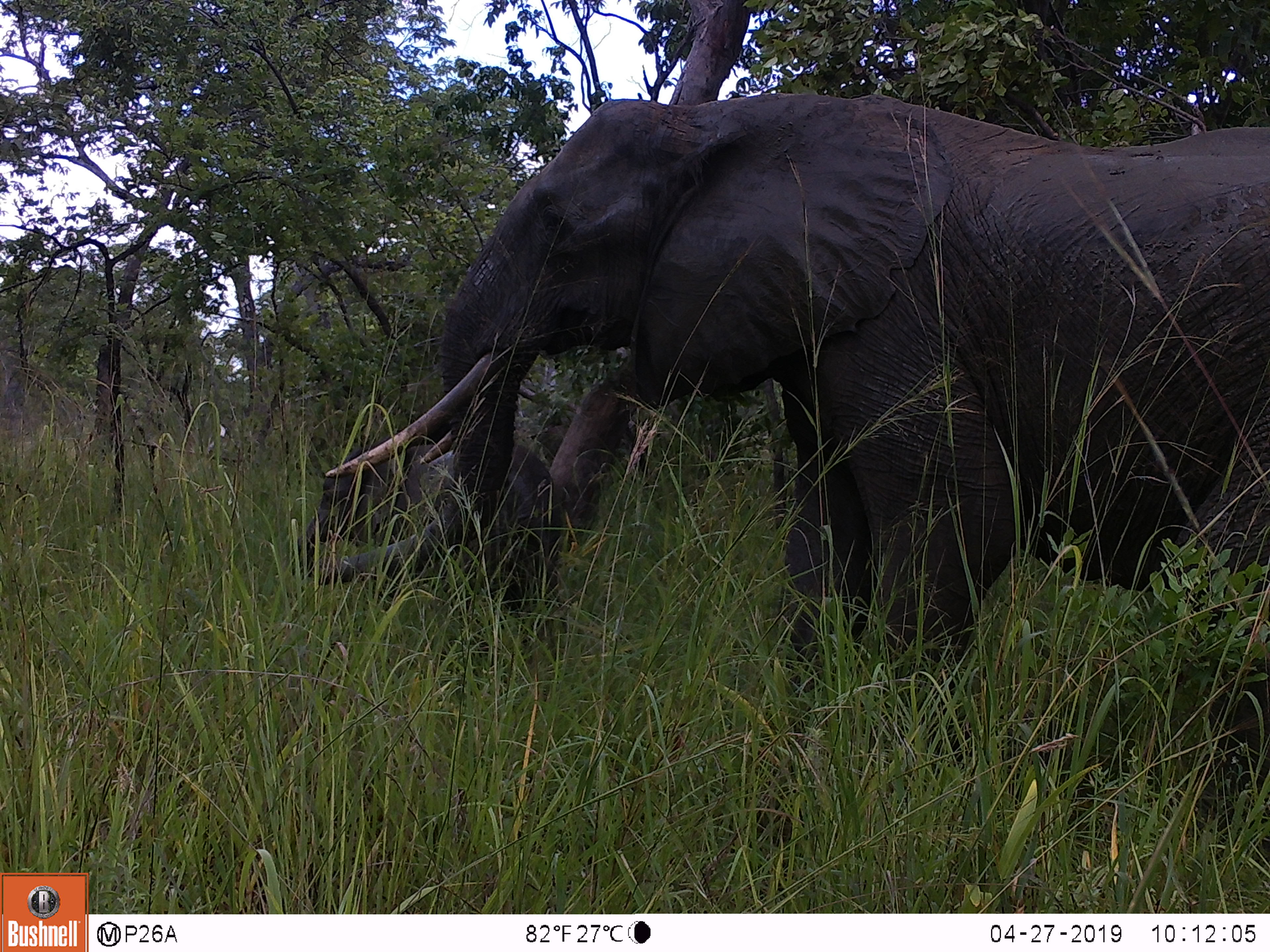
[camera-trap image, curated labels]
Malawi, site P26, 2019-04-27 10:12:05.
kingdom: Animalia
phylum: Chordata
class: Mammalia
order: Proboscidea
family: Elephantidae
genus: Loxodonta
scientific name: Loxodonta africana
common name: african savanna elephant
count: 1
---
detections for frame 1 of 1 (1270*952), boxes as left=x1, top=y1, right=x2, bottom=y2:
african savanna elephant: left=320, top=96, right=1268, bottom=691